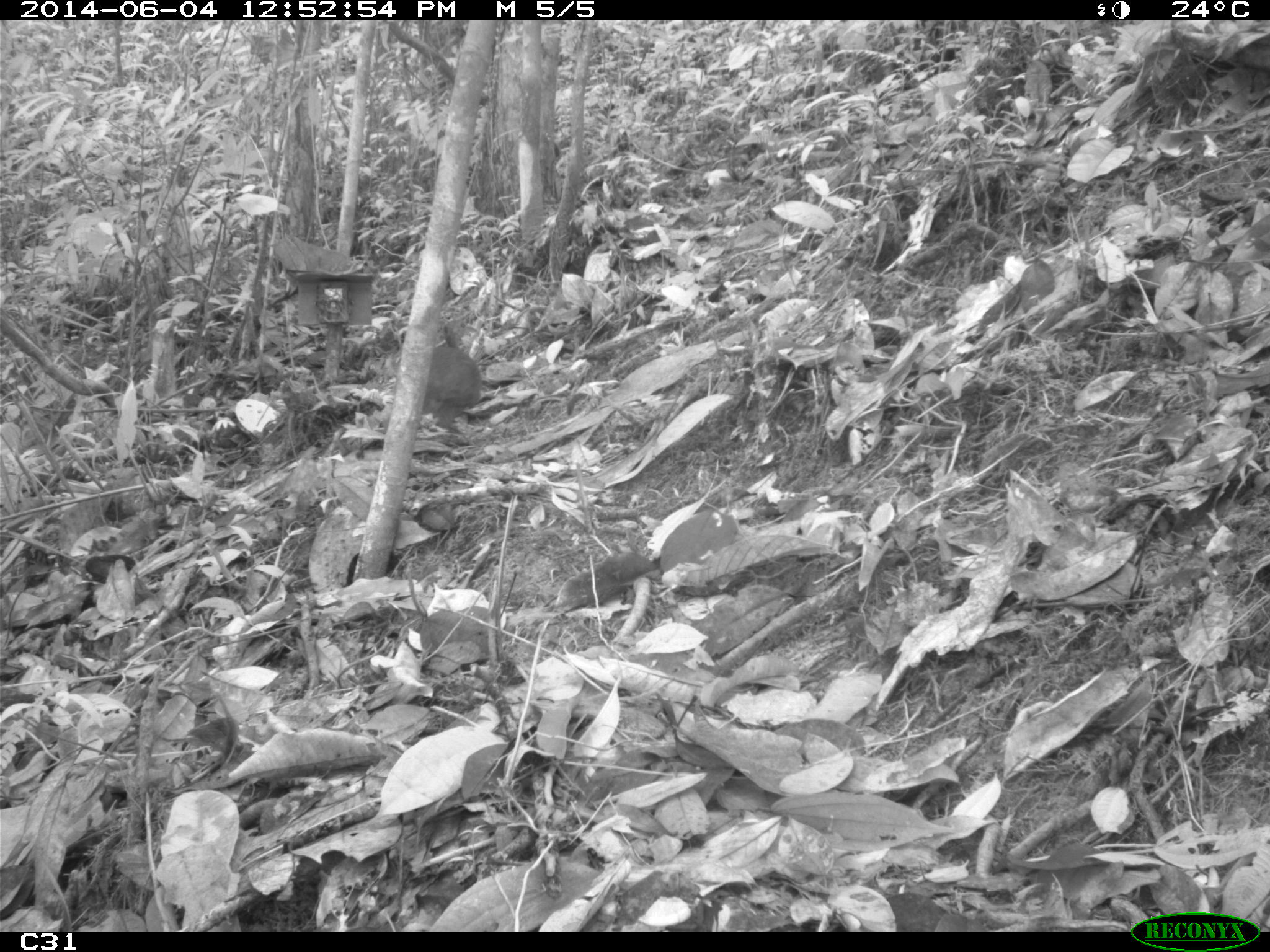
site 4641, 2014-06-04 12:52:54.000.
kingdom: Animalia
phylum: Chordata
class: Aves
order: Tinamiformes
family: Tinamidae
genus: Tinamus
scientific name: Tinamus major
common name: great tinamou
Tinamus major (great tinamou), count 1, age adult.